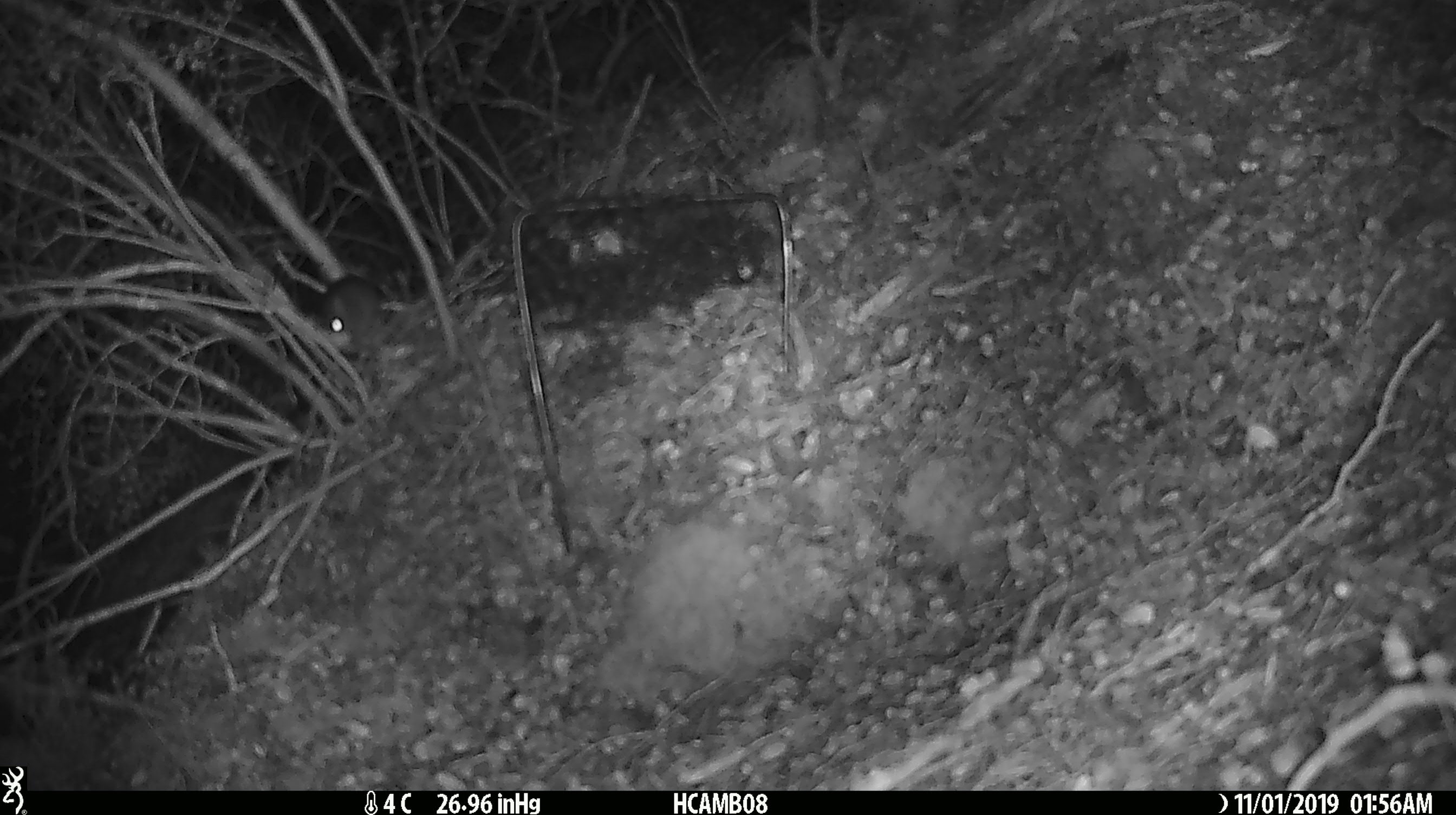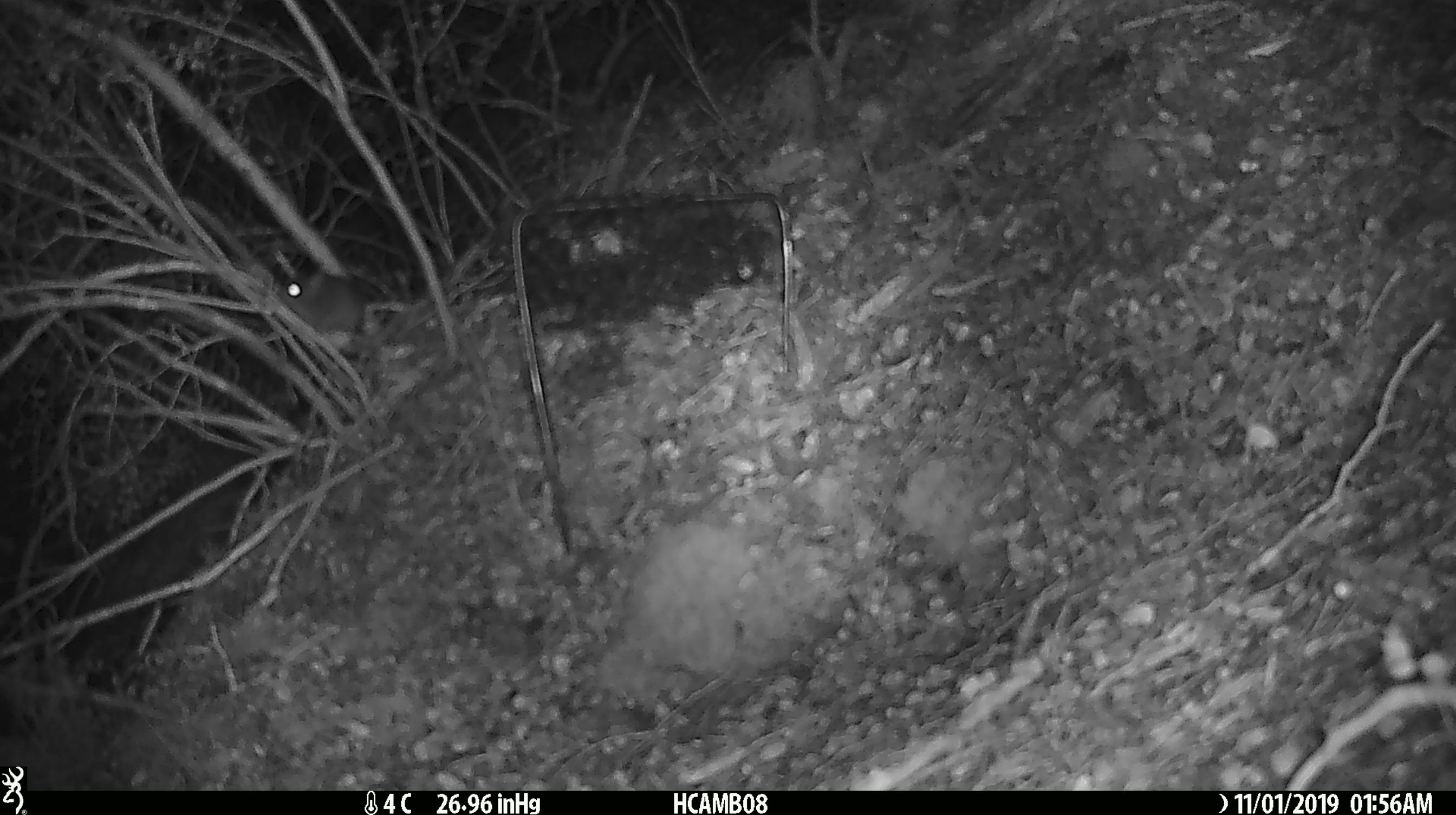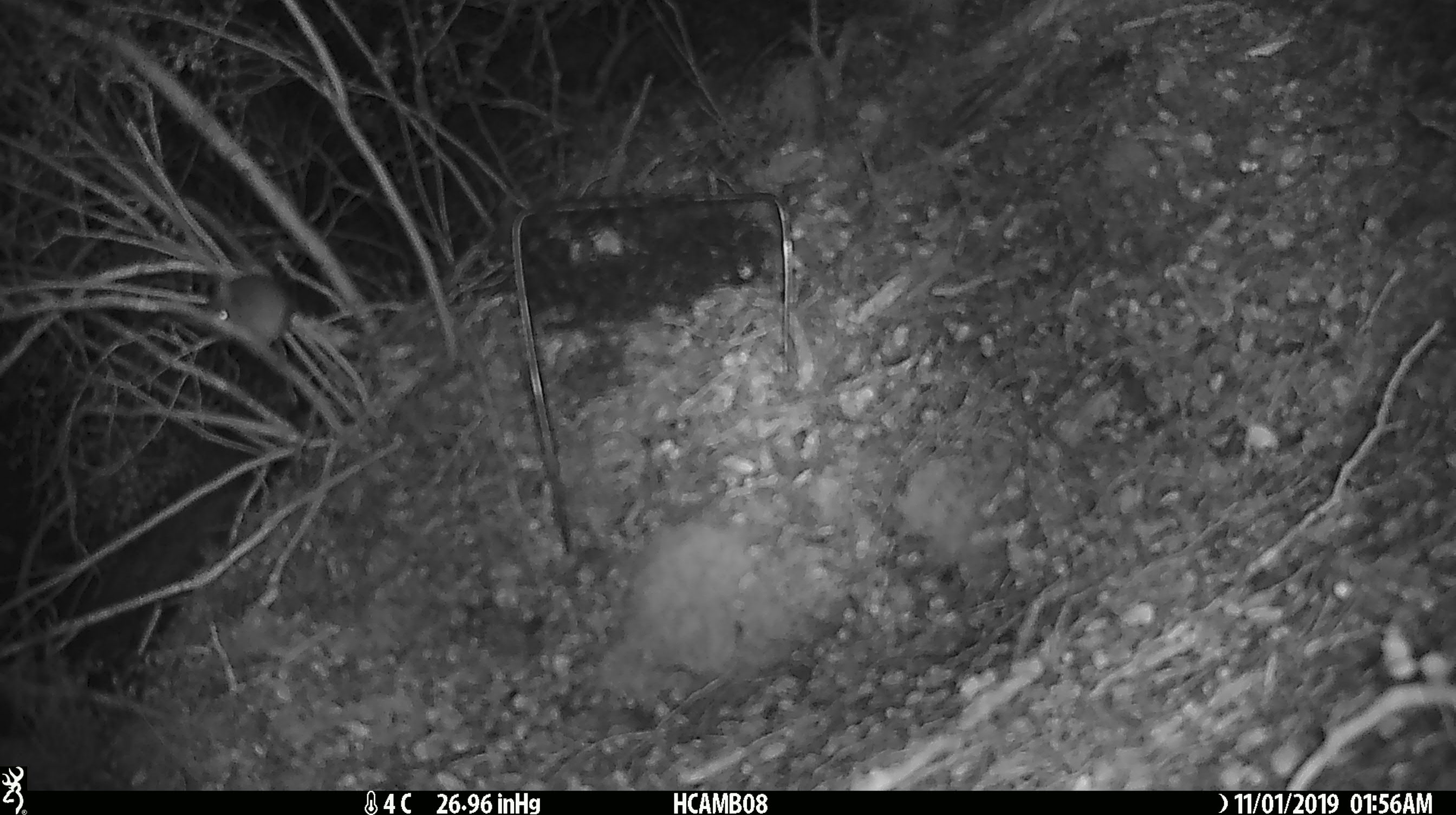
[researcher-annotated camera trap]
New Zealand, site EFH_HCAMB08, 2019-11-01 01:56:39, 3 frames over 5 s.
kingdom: Animalia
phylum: Chordata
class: Mammalia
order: Rodentia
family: Muridae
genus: Mus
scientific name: Mus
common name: mouse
Mouse (Mus).